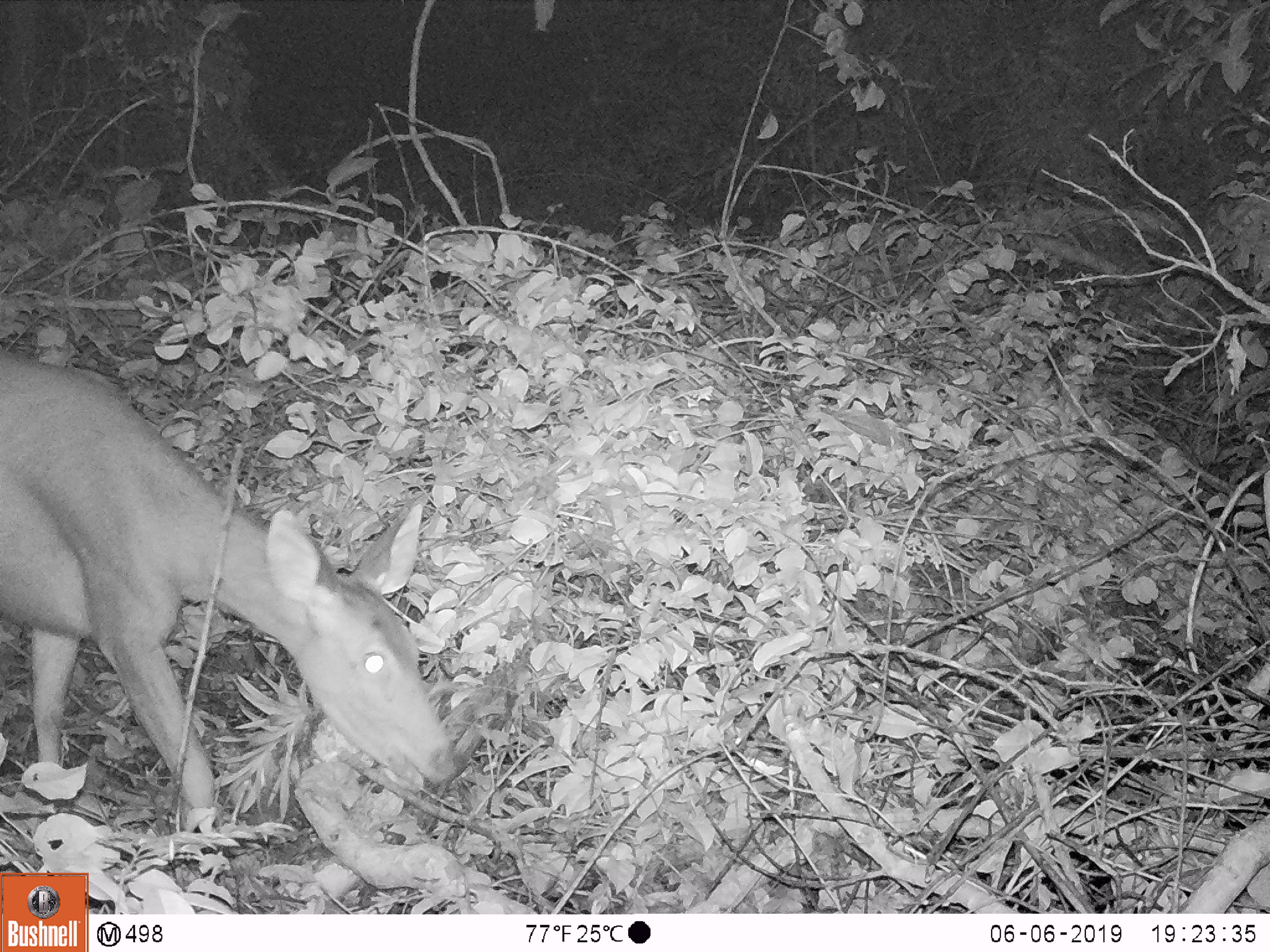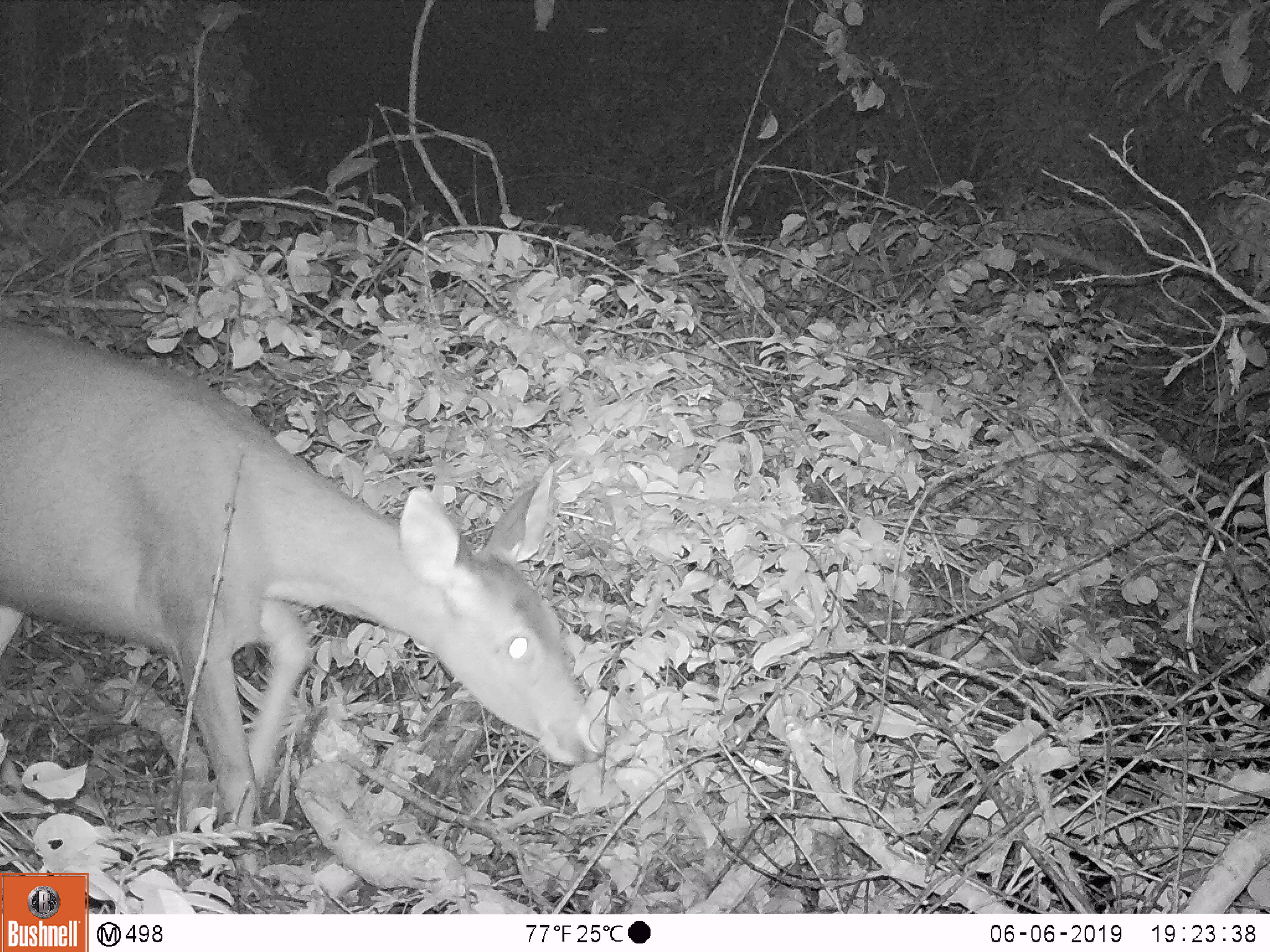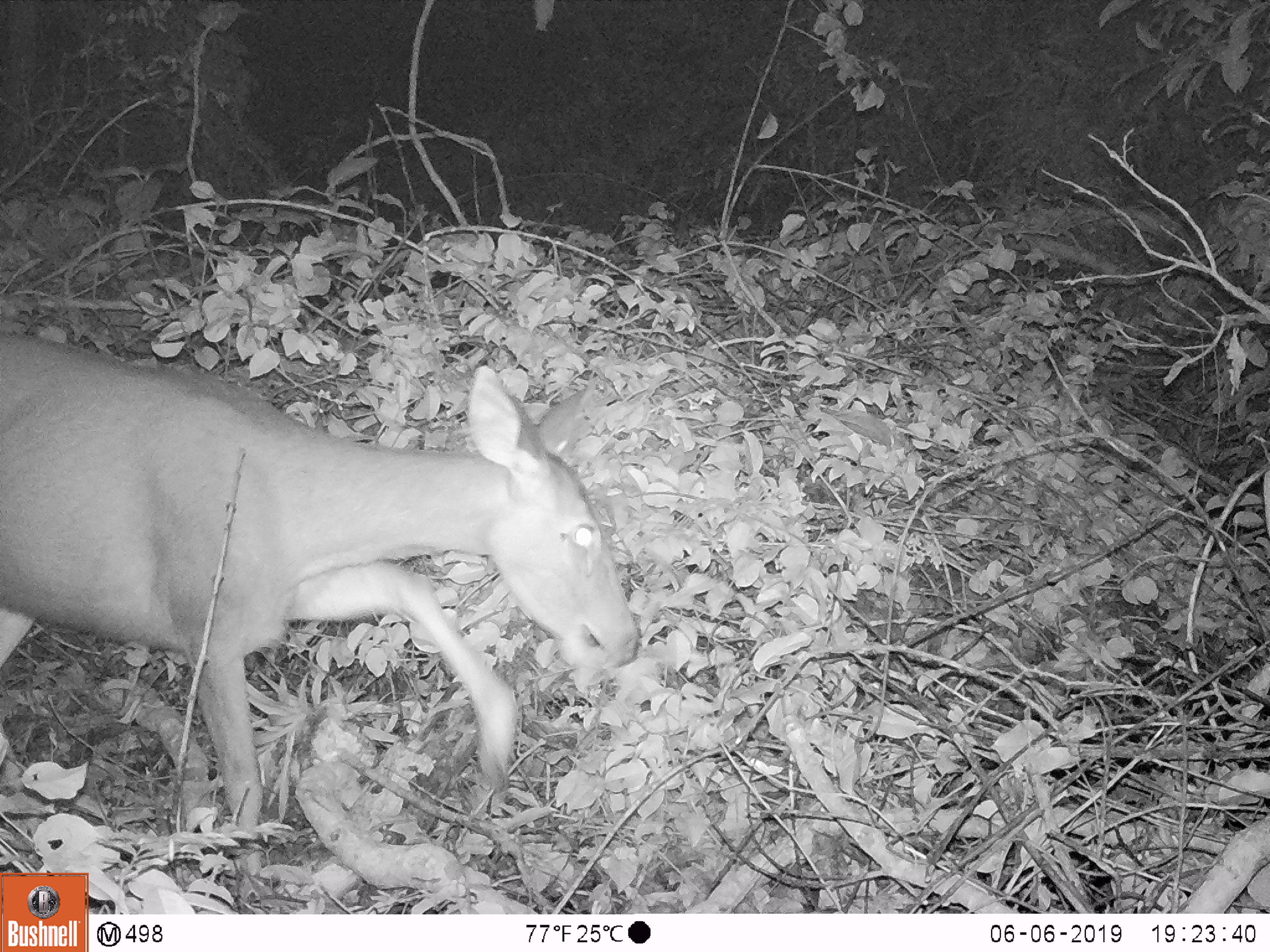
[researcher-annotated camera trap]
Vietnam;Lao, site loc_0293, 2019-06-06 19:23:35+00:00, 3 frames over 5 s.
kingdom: Animalia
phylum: Chordata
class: Mammalia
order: Artiodactyla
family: Cervidae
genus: Rusa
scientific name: Rusa unicolor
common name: sambar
Sambar (Rusa unicolor). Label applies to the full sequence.